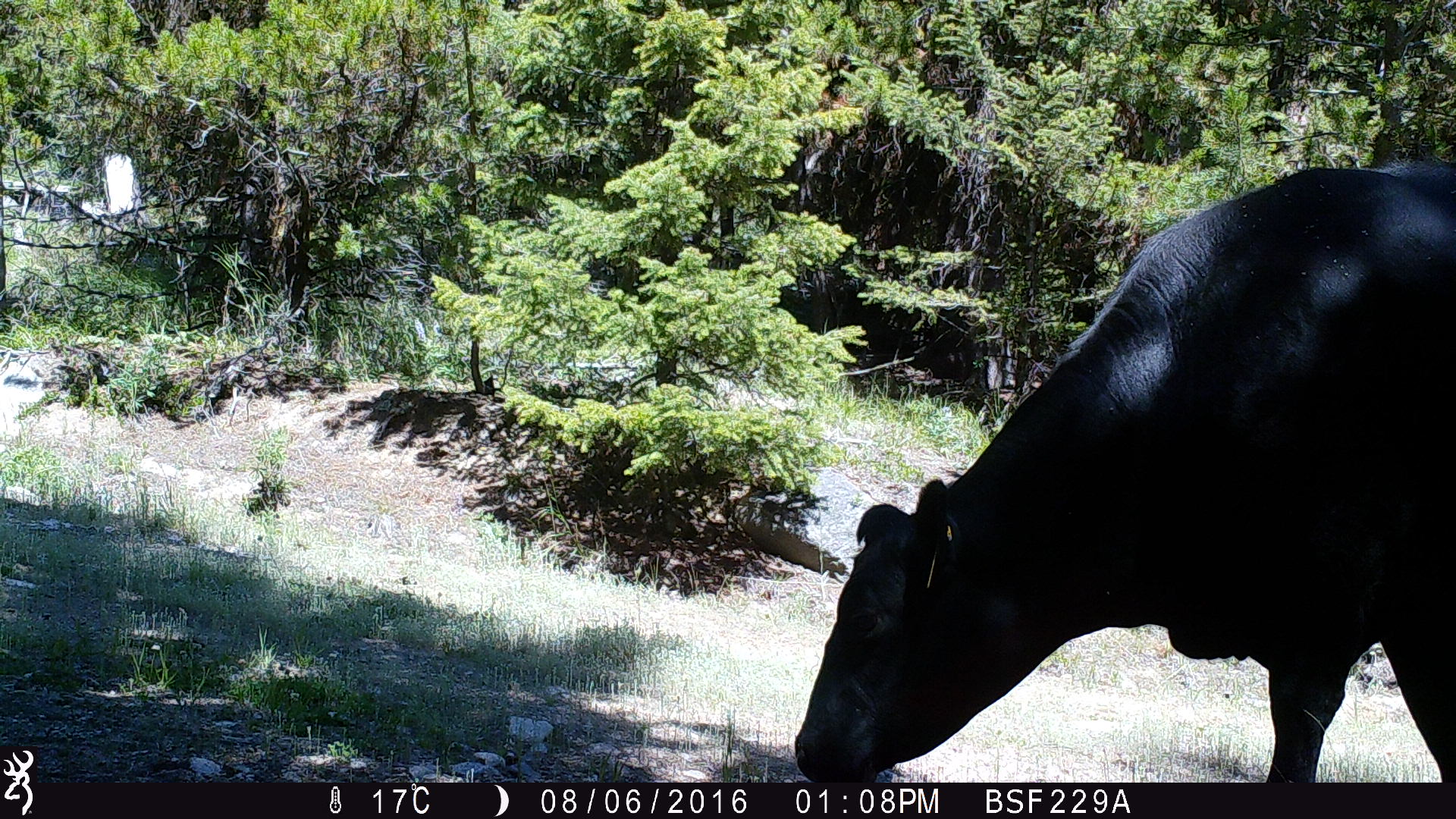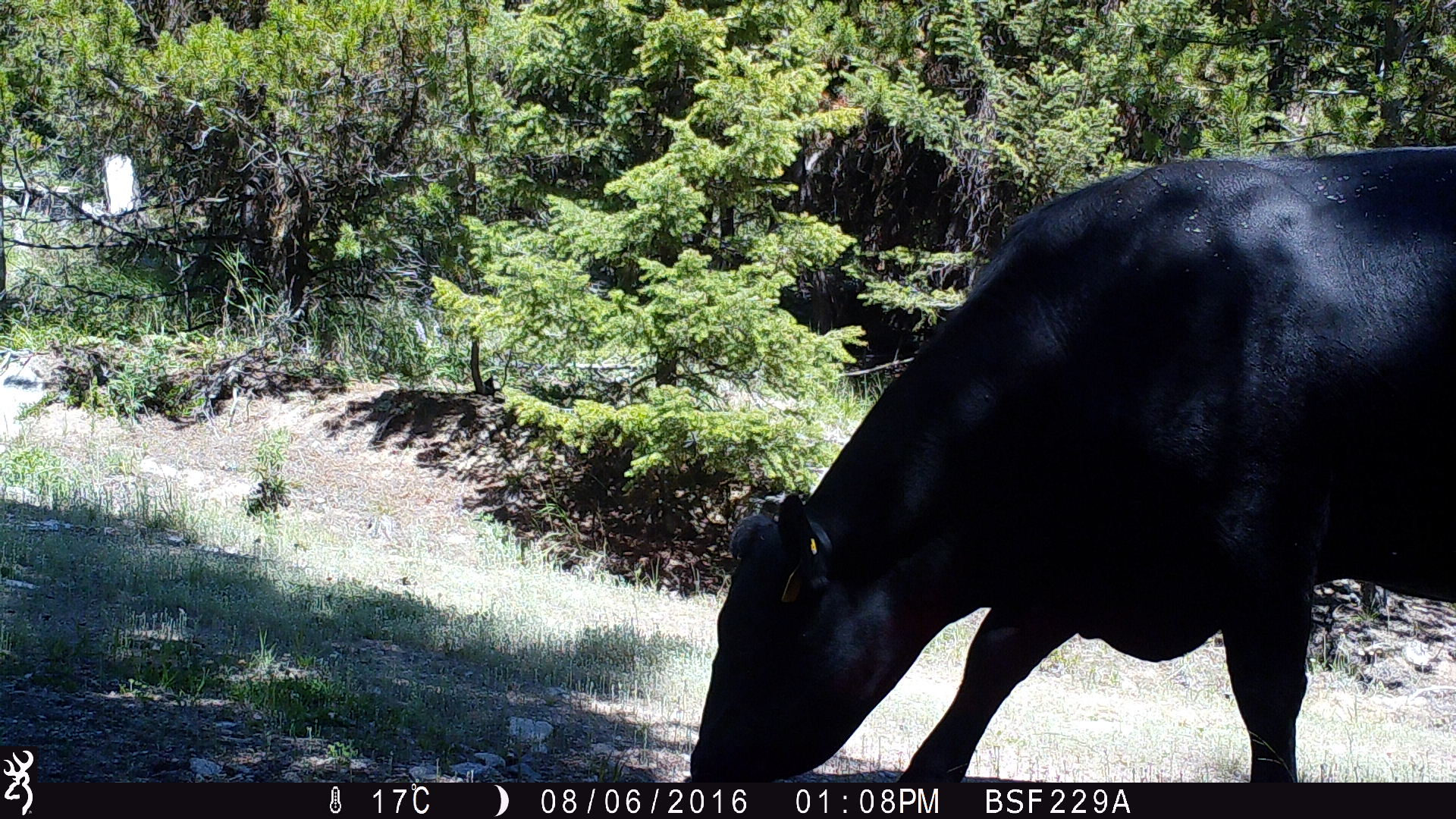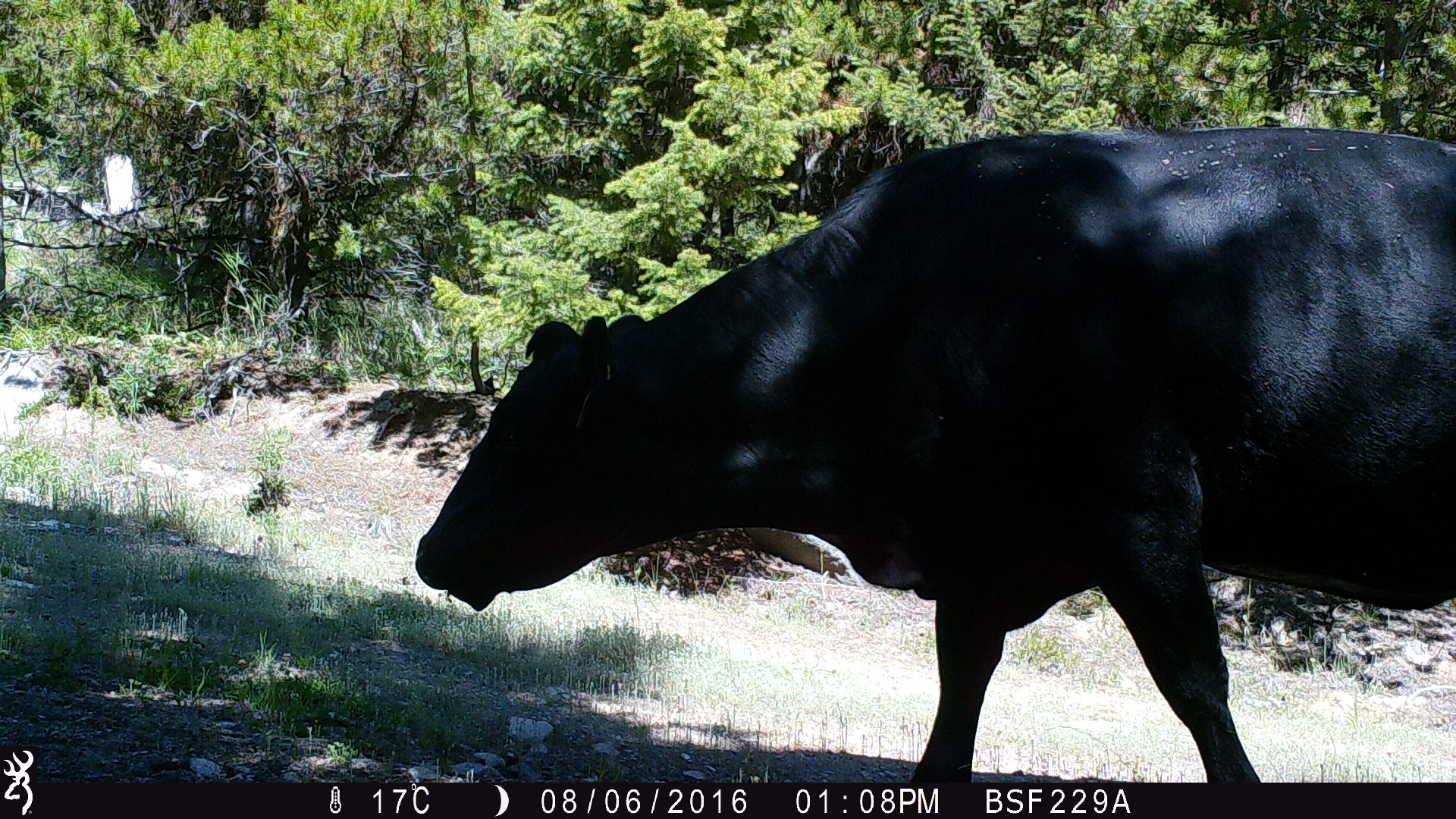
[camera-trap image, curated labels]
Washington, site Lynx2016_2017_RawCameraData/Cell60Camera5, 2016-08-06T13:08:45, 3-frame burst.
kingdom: Animalia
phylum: Chordata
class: Mammalia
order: Artiodactyla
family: Bovidae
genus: Bos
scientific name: Bos taurus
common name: domestic cattle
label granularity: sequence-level